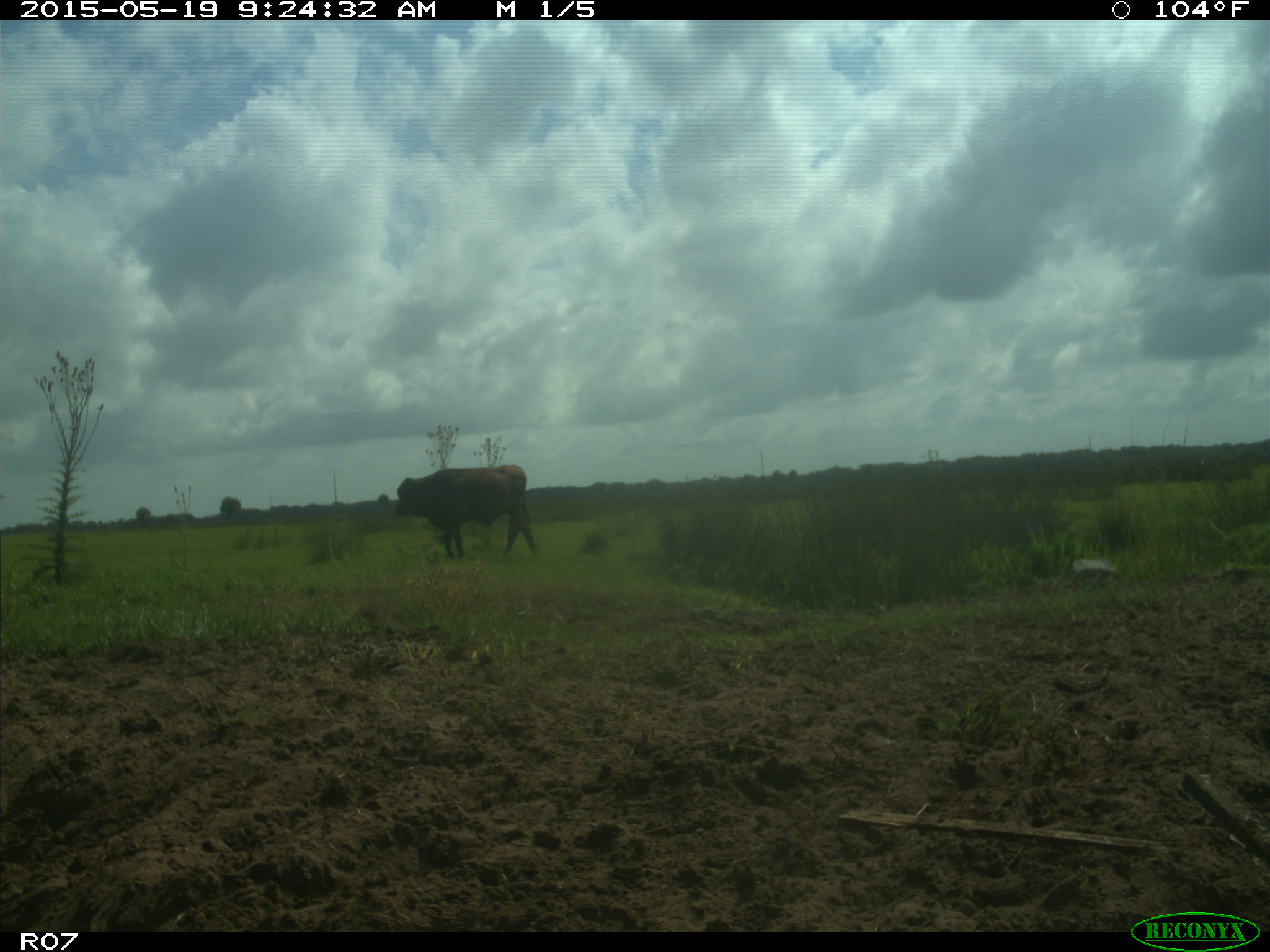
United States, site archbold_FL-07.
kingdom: Animalia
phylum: Chordata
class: Mammalia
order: Artiodactyla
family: Bovidae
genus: Bos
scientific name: Bos taurus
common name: domestic cow